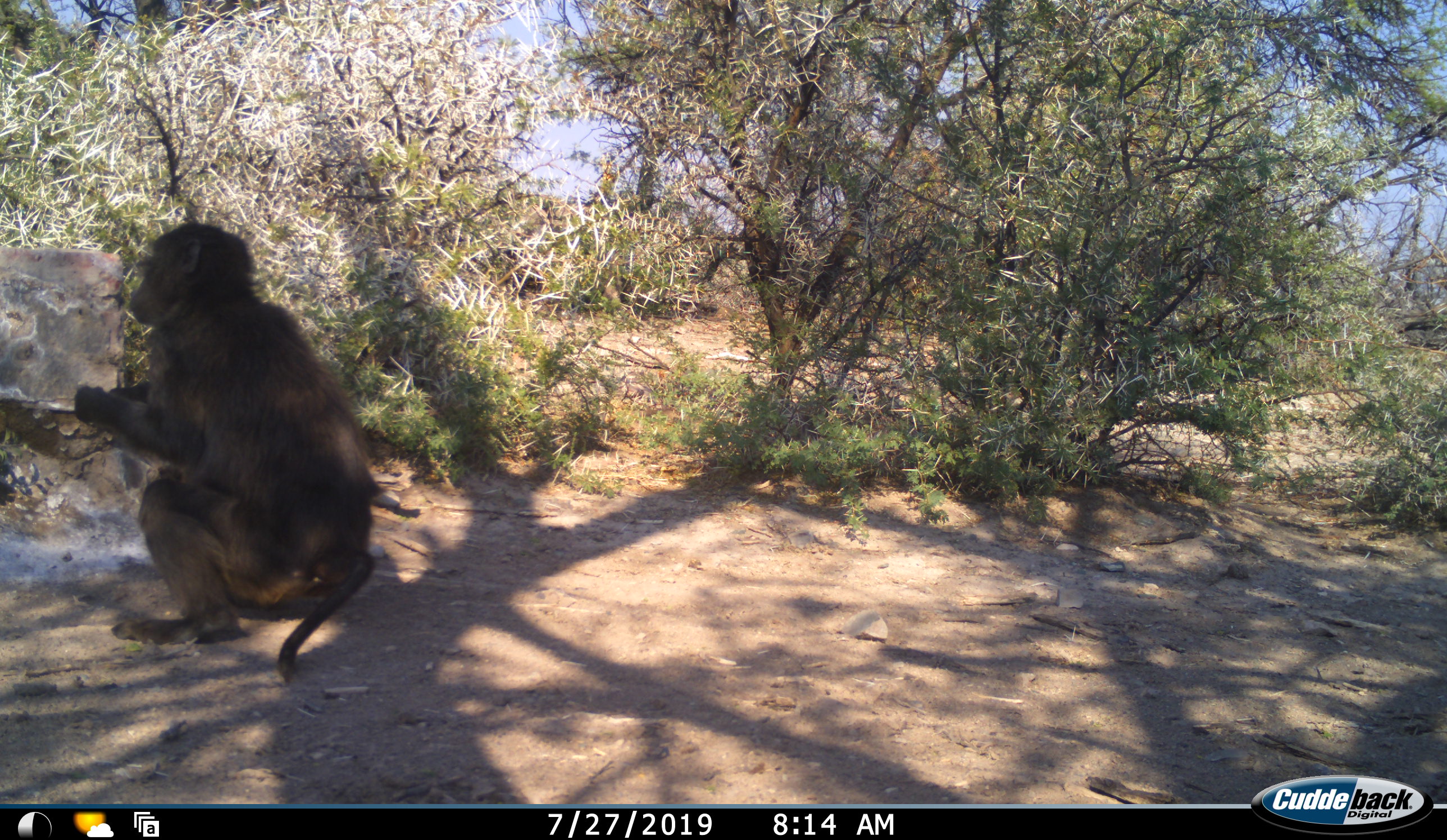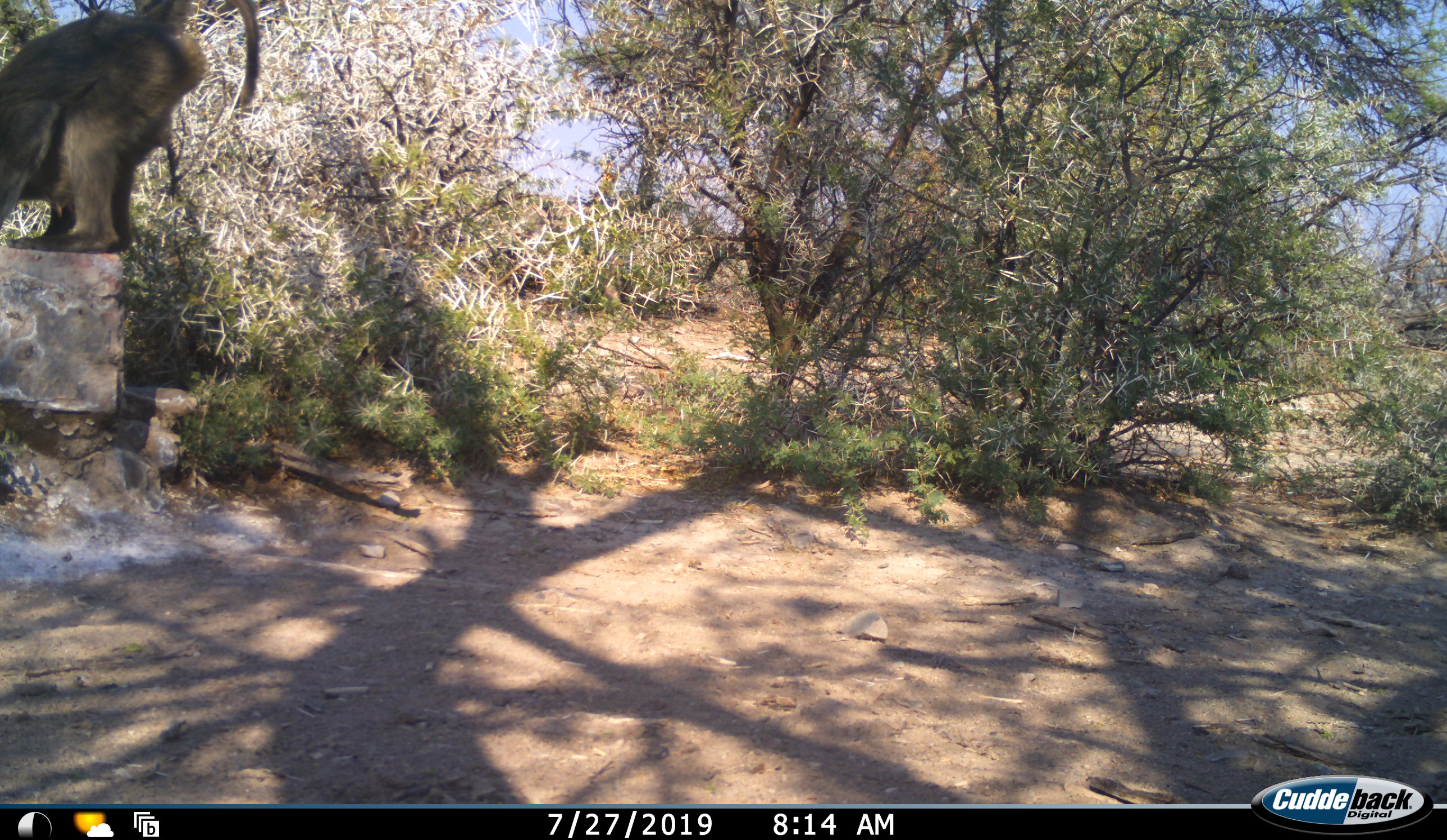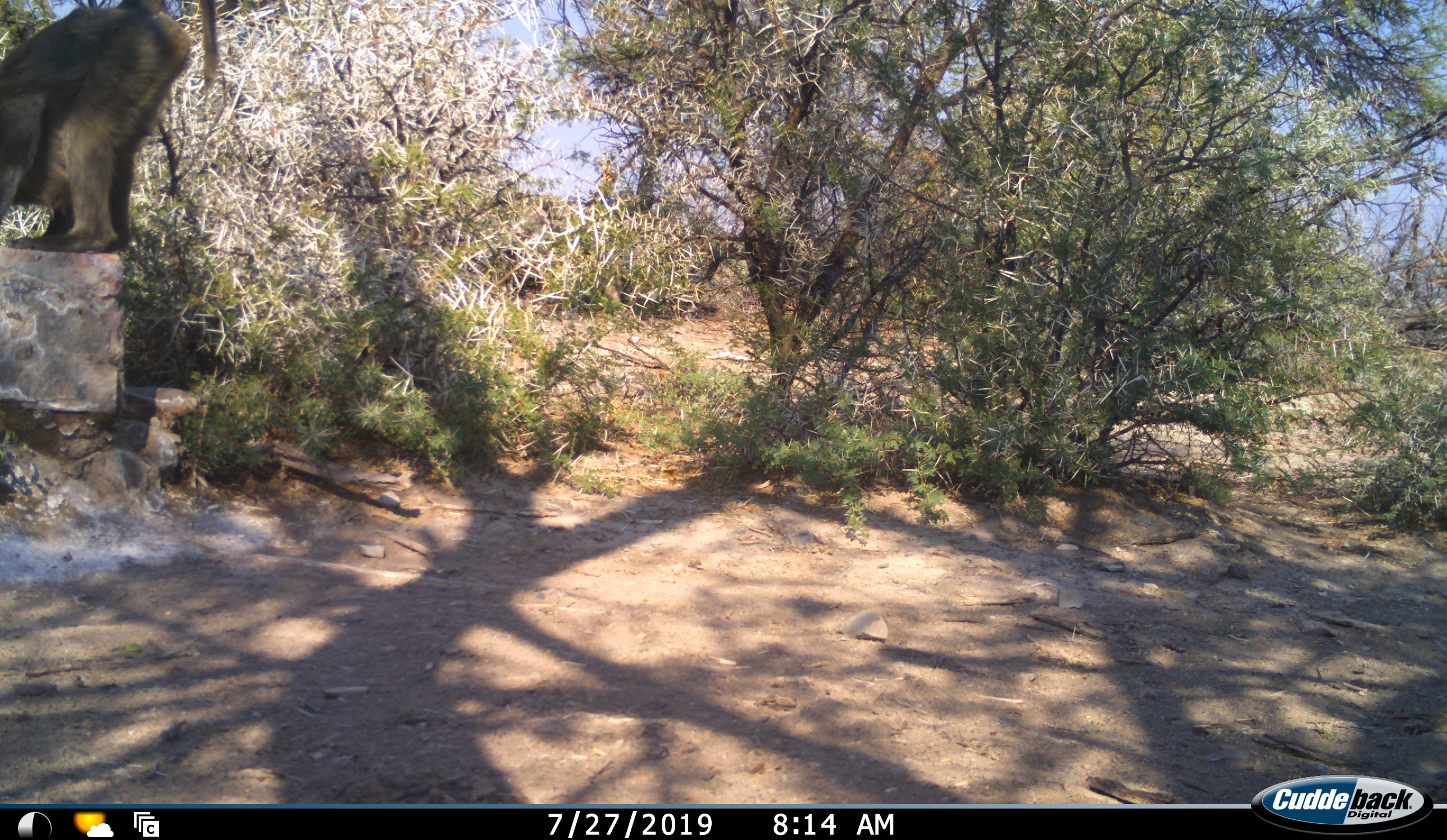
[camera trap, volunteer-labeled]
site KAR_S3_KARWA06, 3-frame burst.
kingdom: Animalia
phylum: Chordata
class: Mammalia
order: Primates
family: Cercopithecidae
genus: Papio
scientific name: Papio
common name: baboon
Baboon (Papio), count 1. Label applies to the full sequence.